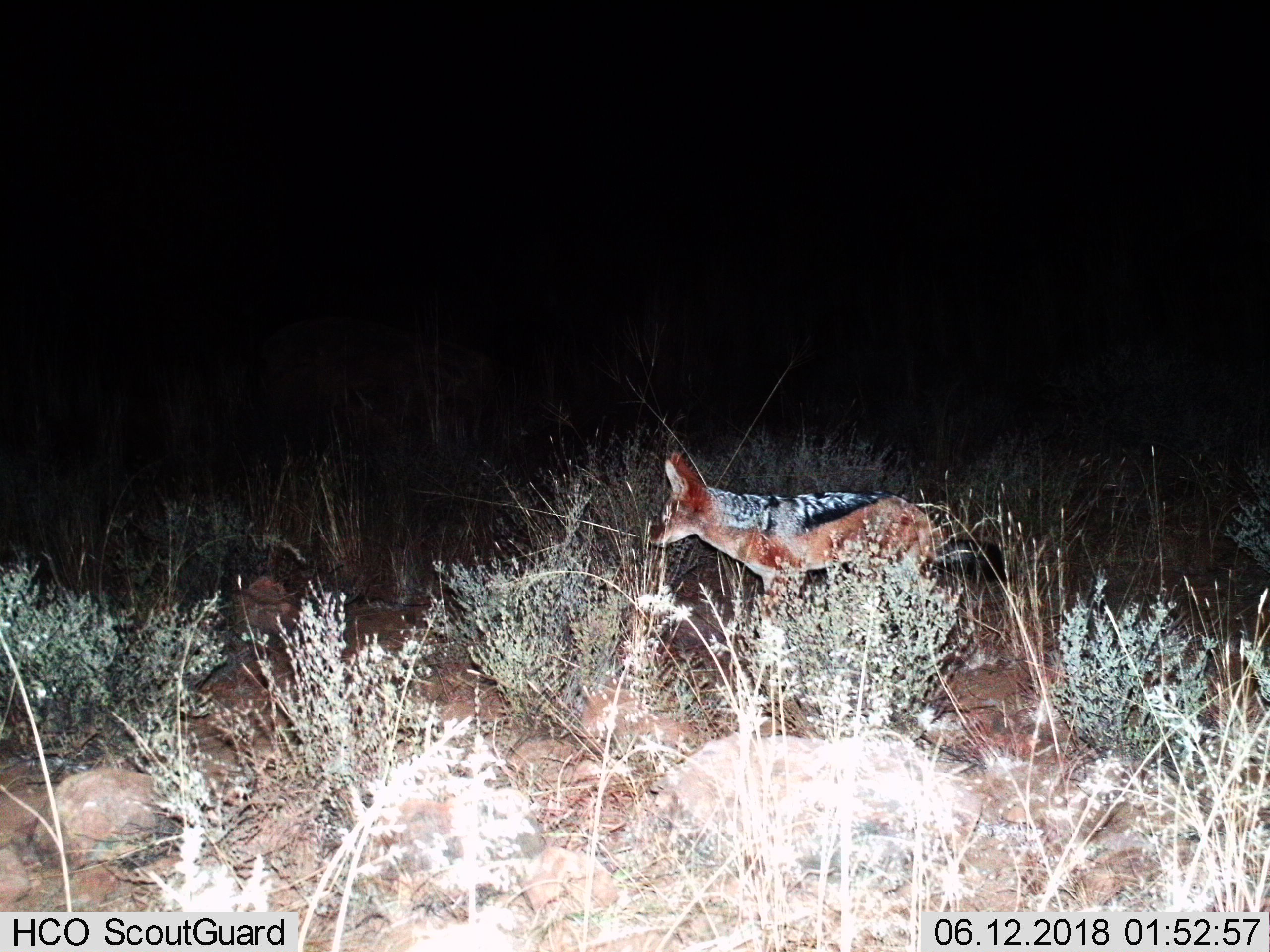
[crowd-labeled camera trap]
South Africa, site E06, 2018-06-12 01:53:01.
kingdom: Animalia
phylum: Chordata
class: Mammalia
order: Carnivora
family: Canidae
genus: Lupulella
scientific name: Lupulella mesomelas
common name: black-backed jackal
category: jackalblackbacked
Jackalblackbacked (black-backed jackal) (Lupulella mesomelas), count 1. Behavior (volunteer vote fractions): standing 56%, resting 0%, moving 44%, interacting 0%. Young present (vote fraction): 0%. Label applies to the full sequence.